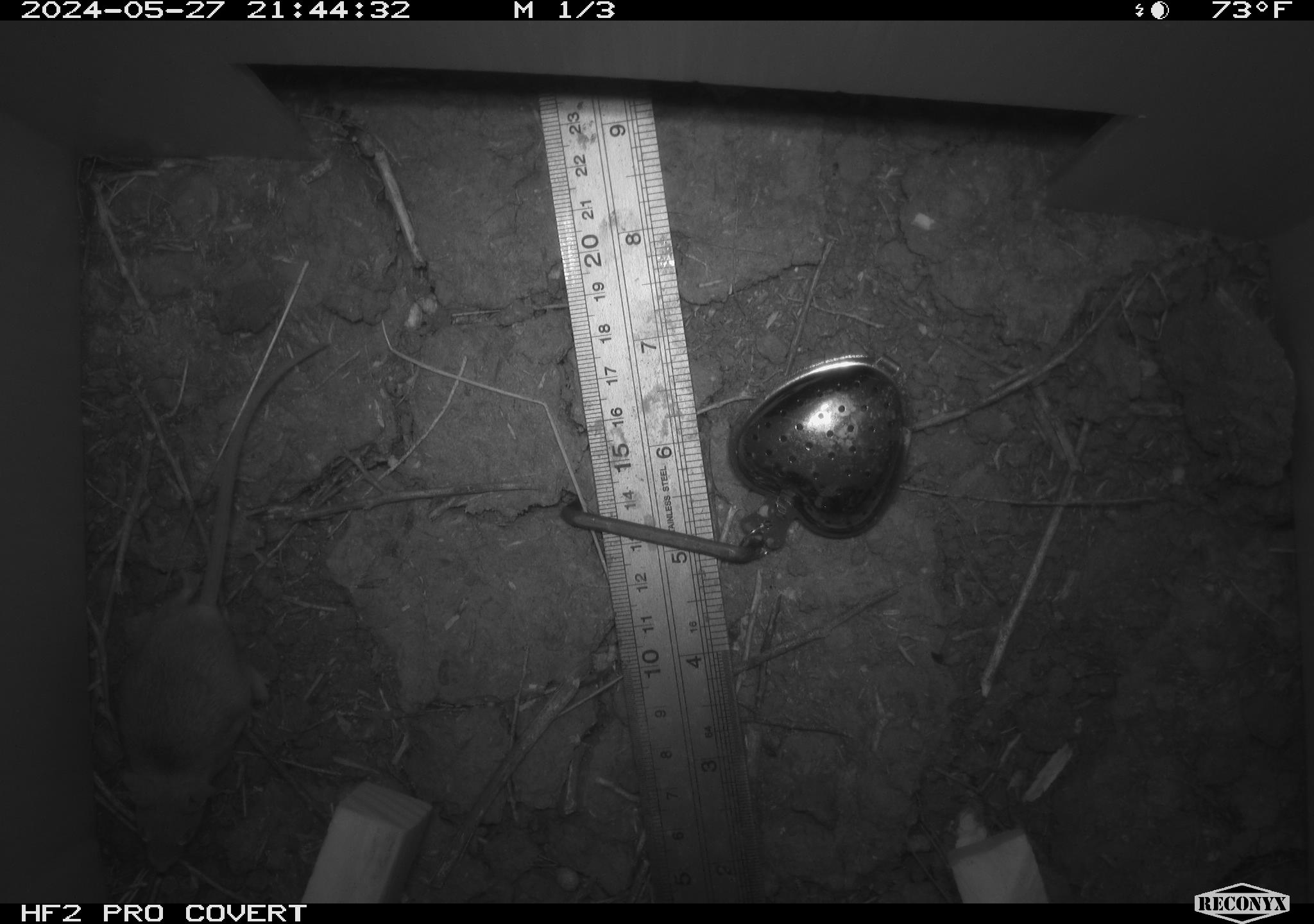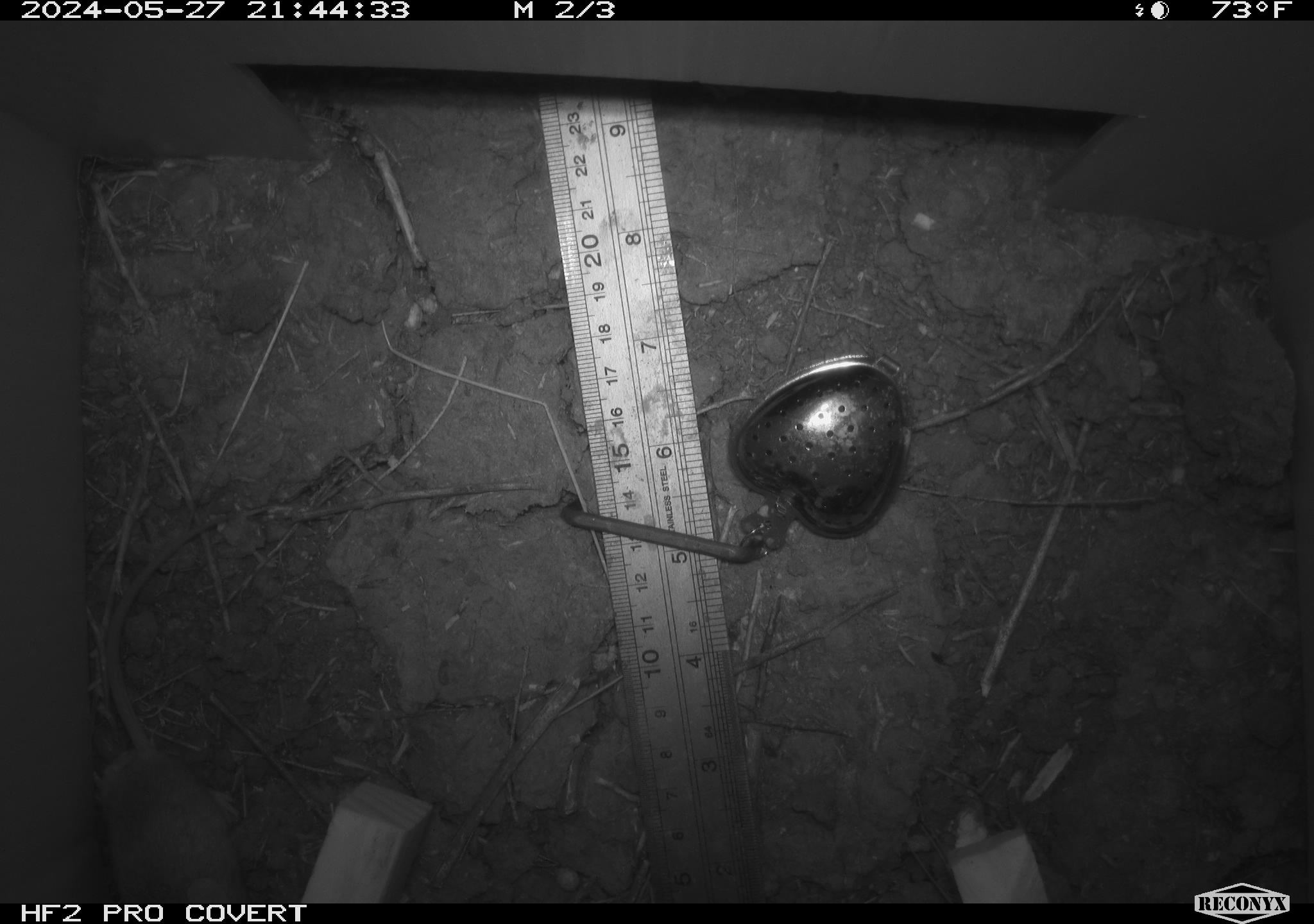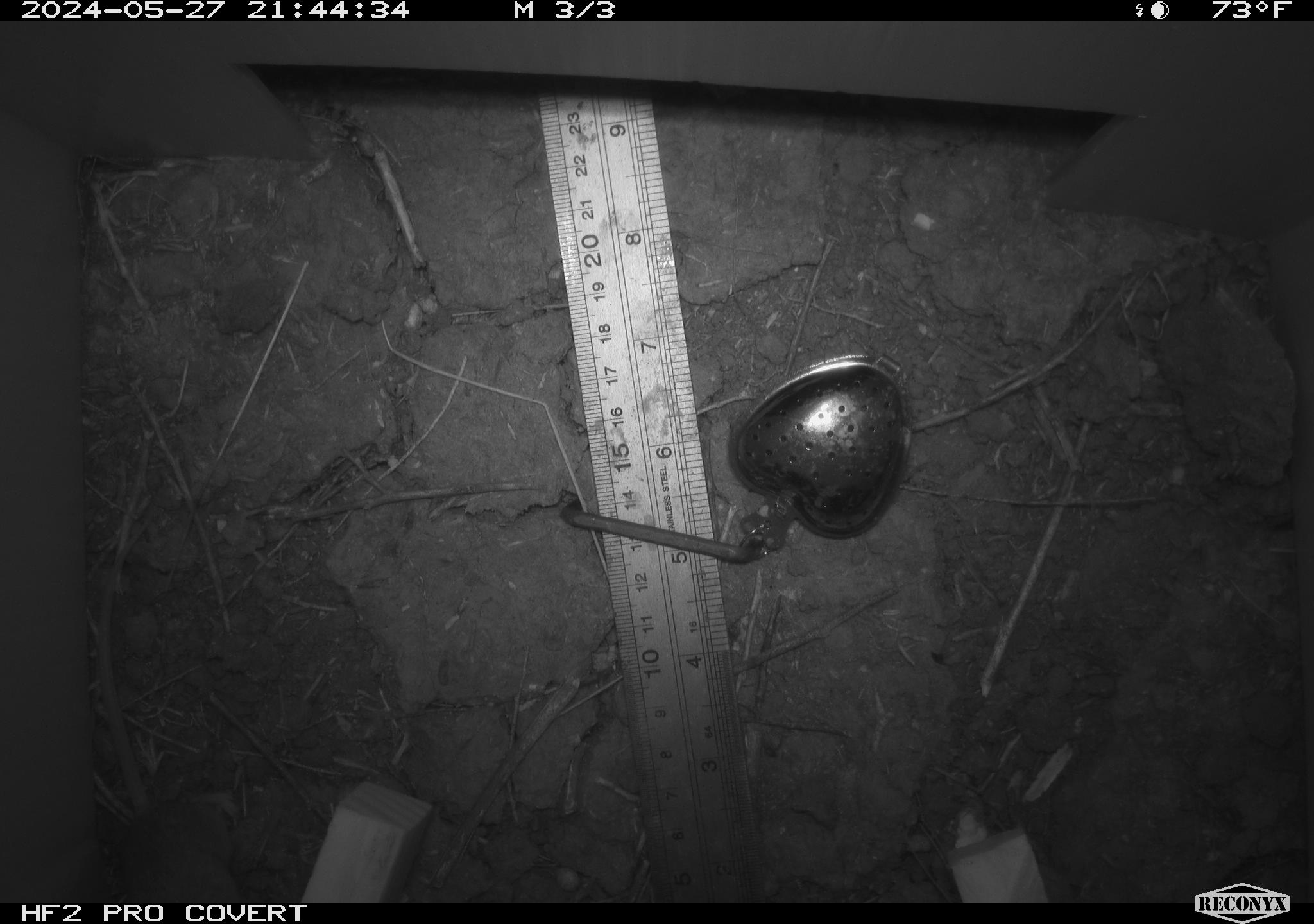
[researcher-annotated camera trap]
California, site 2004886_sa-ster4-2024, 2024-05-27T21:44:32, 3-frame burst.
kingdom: Animalia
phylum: Chordata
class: Mammalia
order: Rodentia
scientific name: Rodentia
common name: mouse species